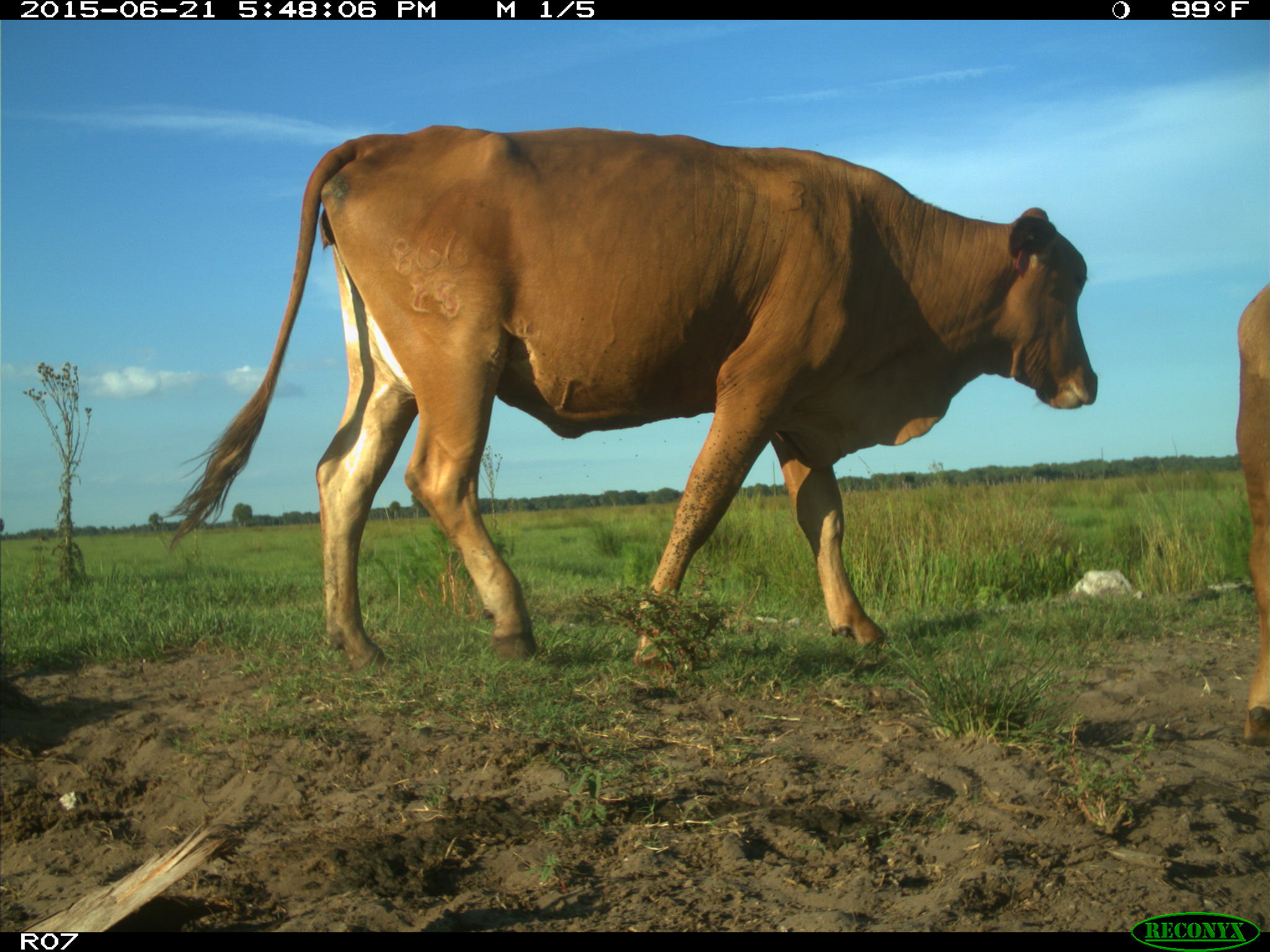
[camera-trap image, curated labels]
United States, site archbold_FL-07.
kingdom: Animalia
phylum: Chordata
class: Mammalia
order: Artiodactyla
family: Bovidae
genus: Bos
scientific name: Bos taurus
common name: domestic cow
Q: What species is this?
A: Bos taurus (domestic cow).